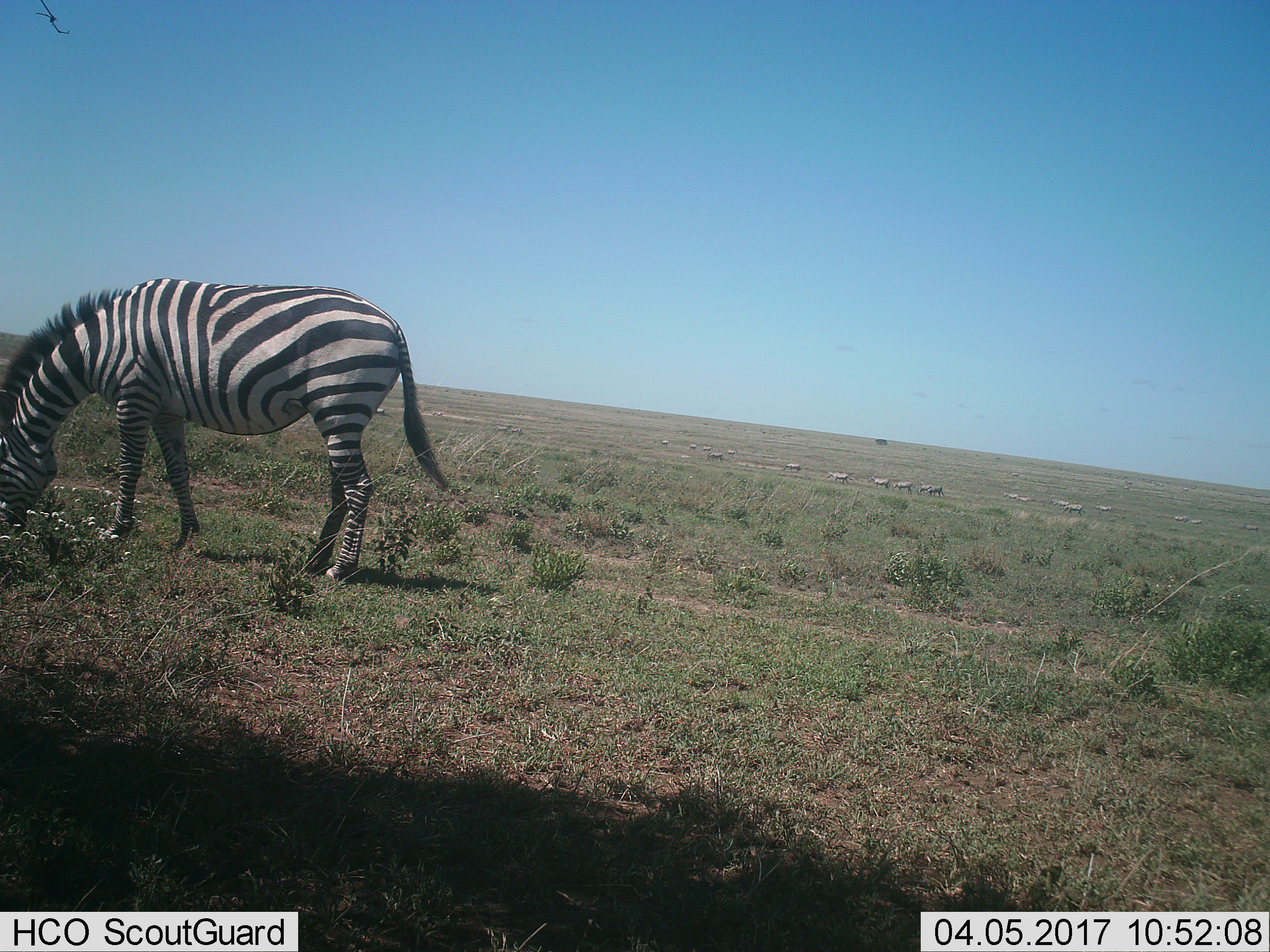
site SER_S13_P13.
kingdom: Animalia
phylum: Chordata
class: Mammalia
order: Perissodactyla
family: Equidae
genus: Equus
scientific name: Equus quagga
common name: plains zebra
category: zebraplains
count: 11-50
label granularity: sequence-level